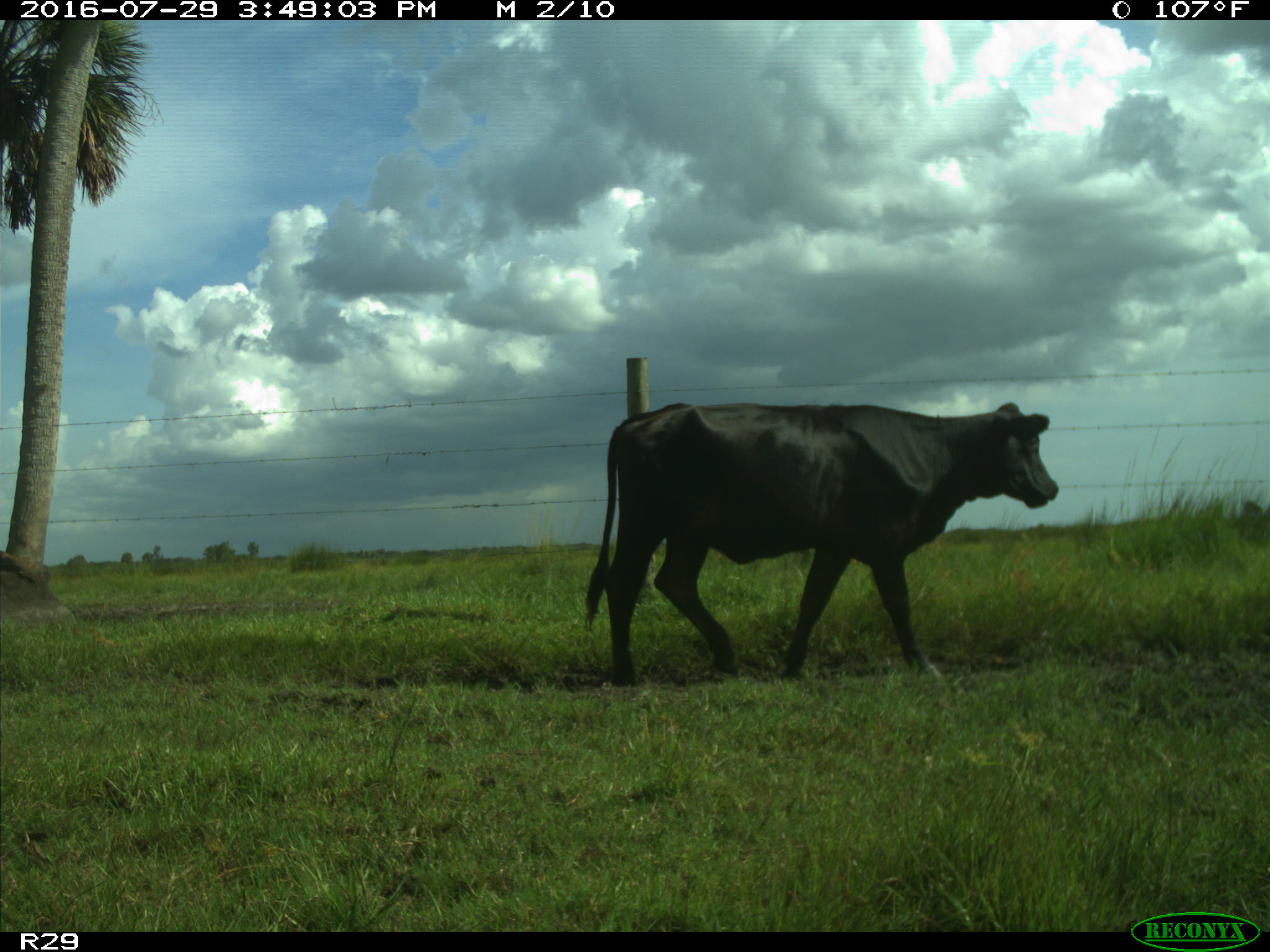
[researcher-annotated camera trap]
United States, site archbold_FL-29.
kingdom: Animalia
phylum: Chordata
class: Mammalia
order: Artiodactyla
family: Bovidae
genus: Bos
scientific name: Bos taurus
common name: domestic cow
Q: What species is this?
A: Bos taurus (domestic cow).